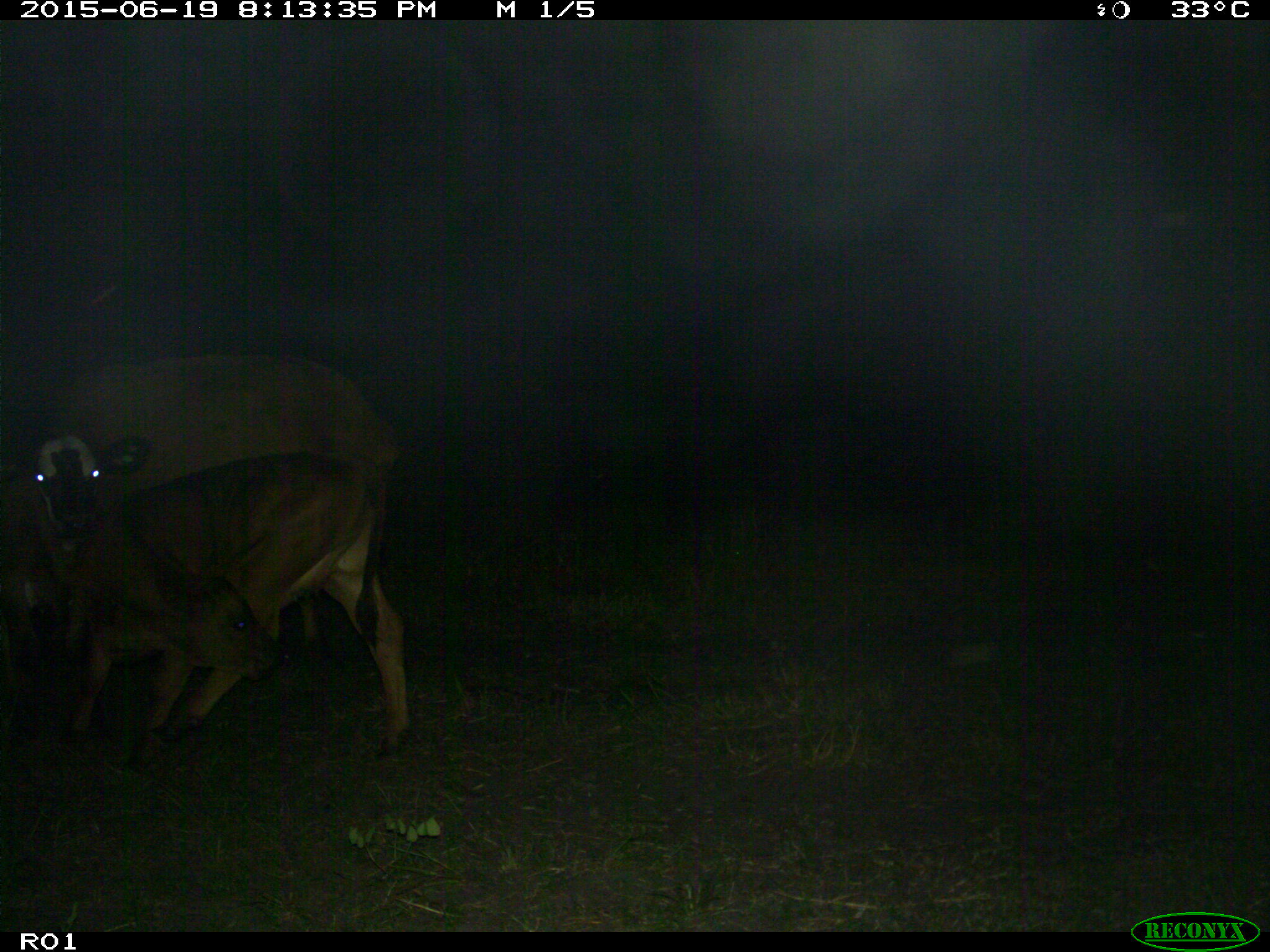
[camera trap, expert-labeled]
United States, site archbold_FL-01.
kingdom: Animalia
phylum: Chordata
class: Mammalia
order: Artiodactyla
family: Bovidae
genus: Bos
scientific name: Bos taurus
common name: domestic cow